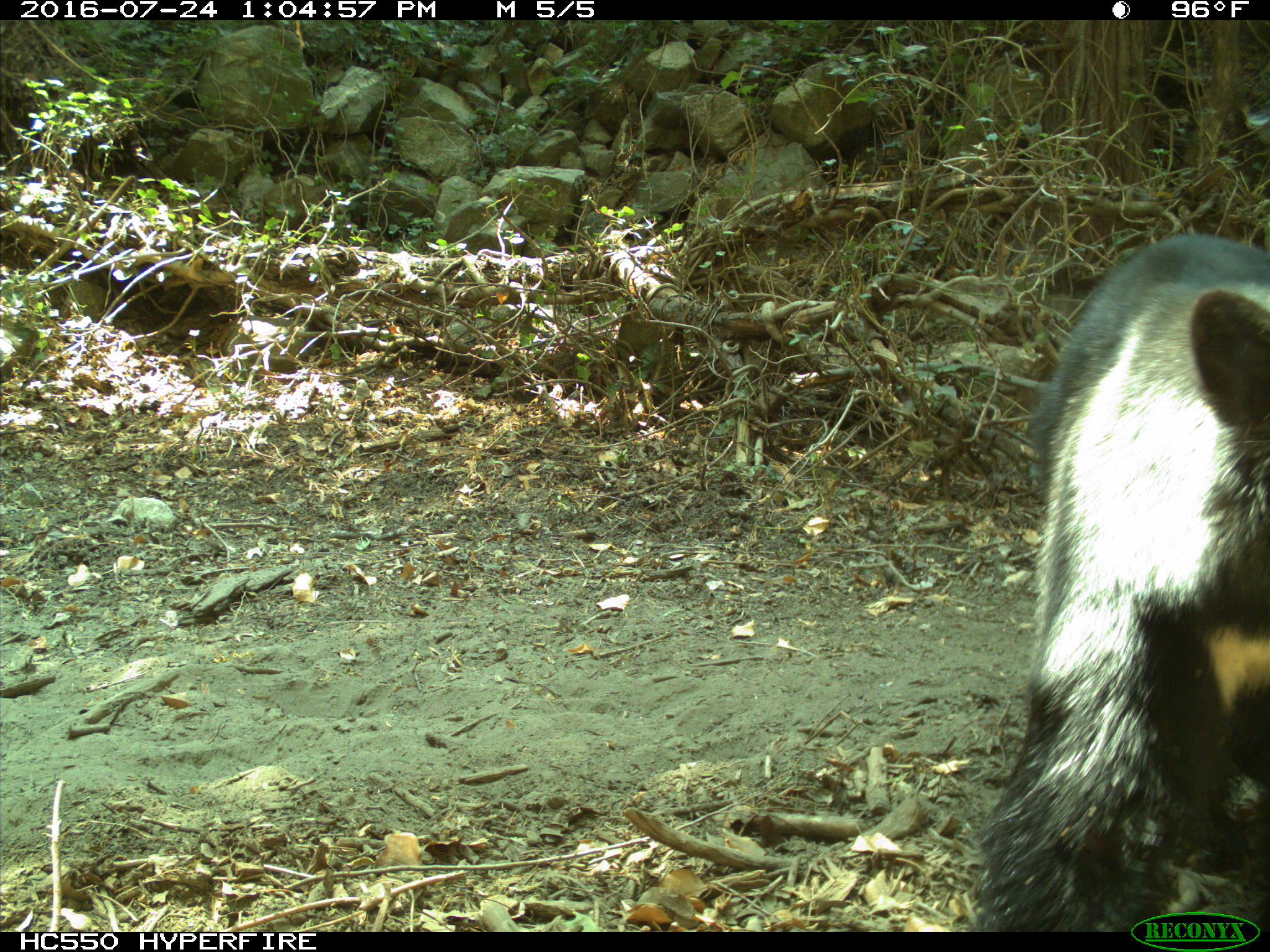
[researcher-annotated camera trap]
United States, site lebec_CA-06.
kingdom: Animalia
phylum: Chordata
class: Mammalia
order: Carnivora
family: Ursidae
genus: Ursus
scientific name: Ursus americanus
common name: american black bear